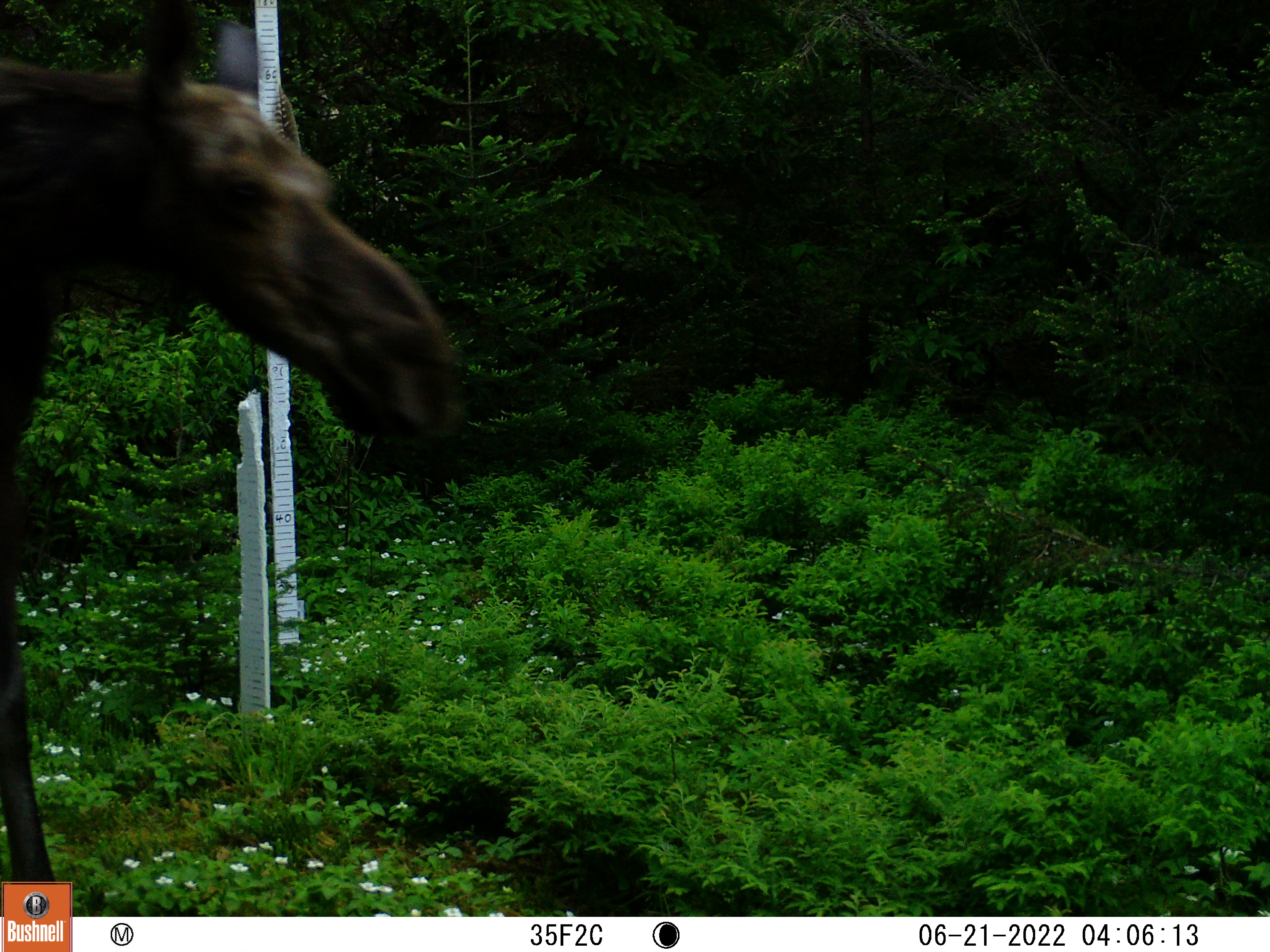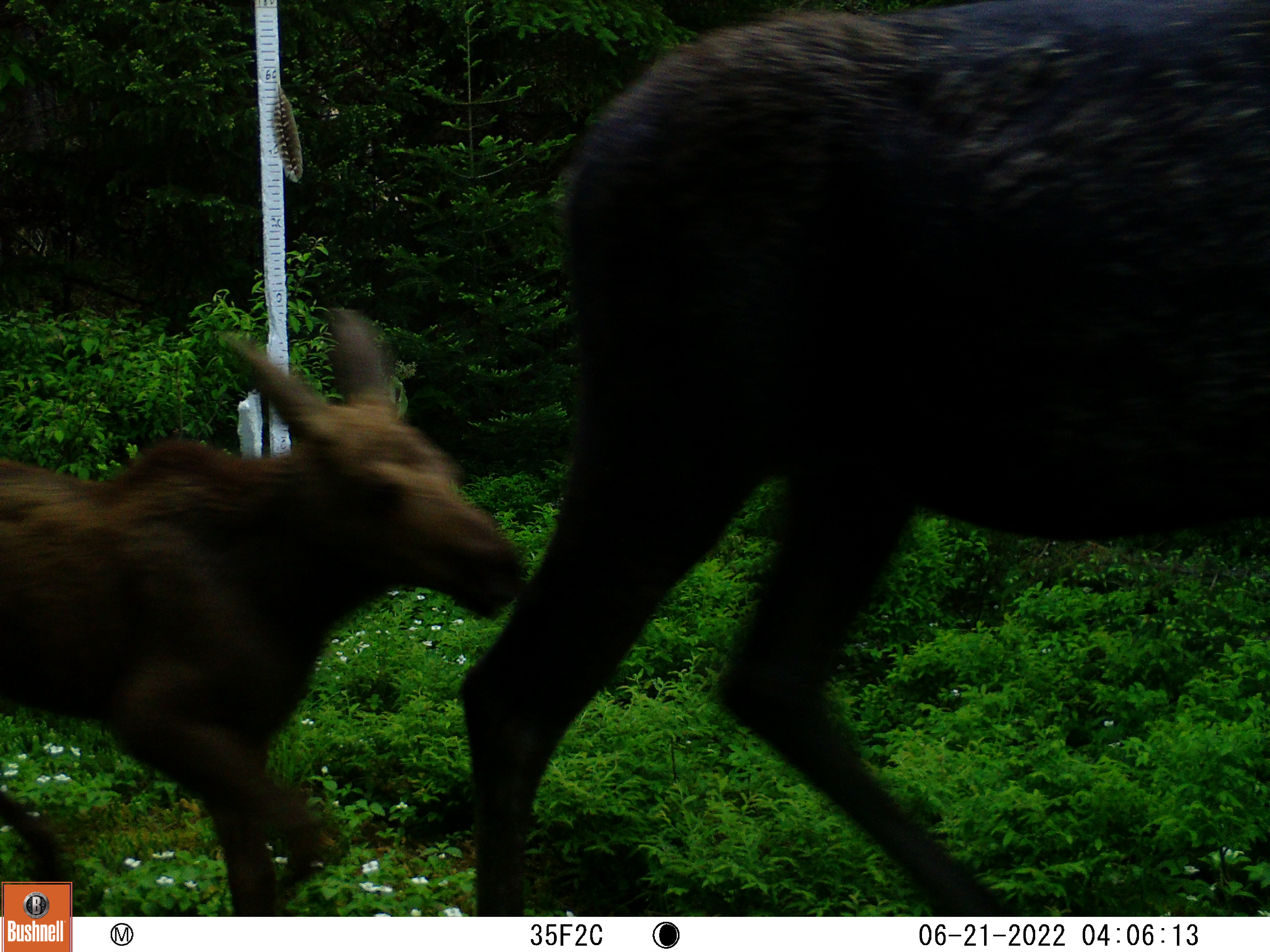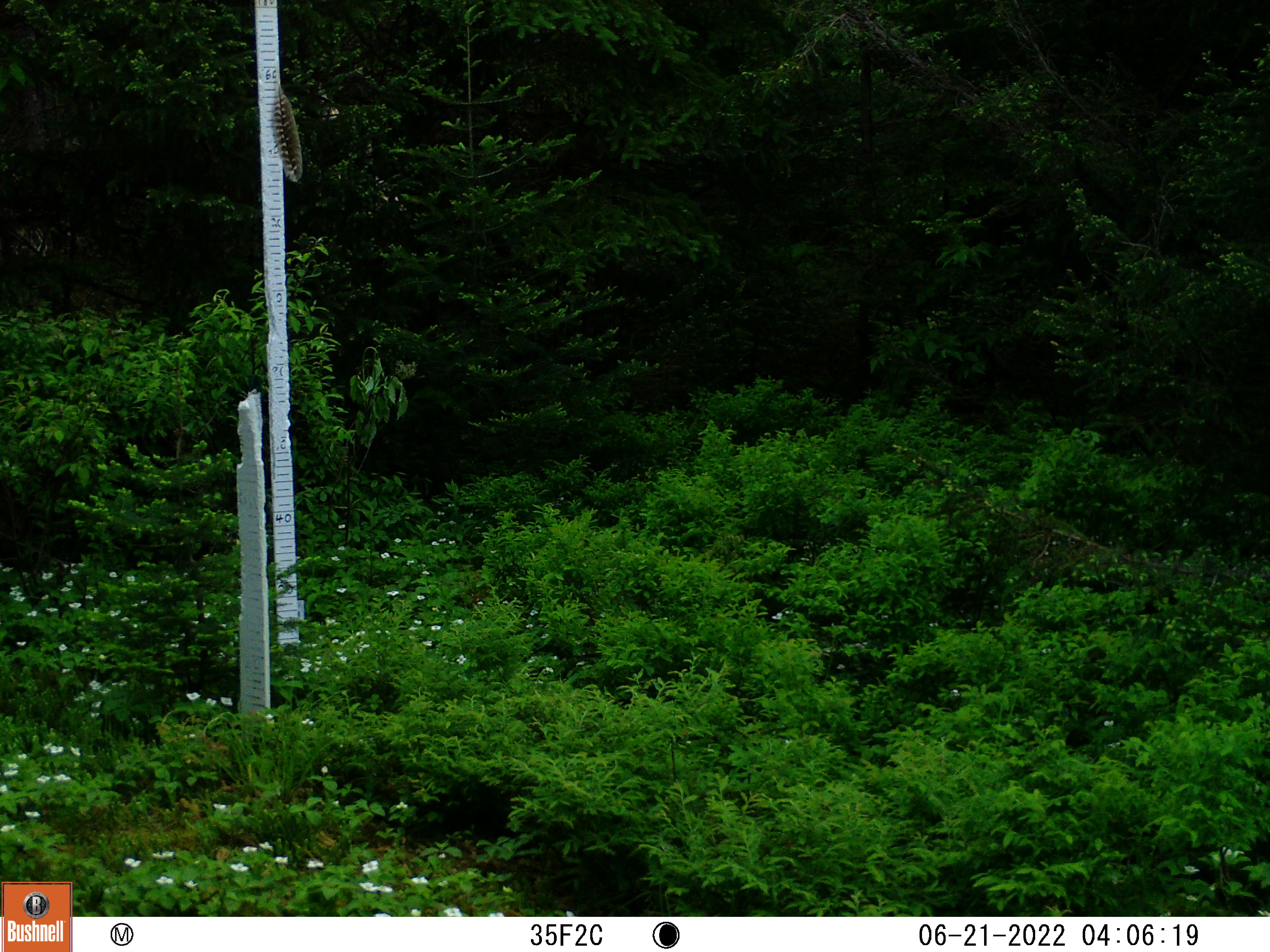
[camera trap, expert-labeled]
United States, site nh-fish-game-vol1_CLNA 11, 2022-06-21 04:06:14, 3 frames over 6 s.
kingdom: Animalia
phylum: Chordata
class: Mammalia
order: Artiodactyla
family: Cervidae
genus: Alces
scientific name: Alces alces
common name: moose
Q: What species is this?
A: Moose (Alces alces).